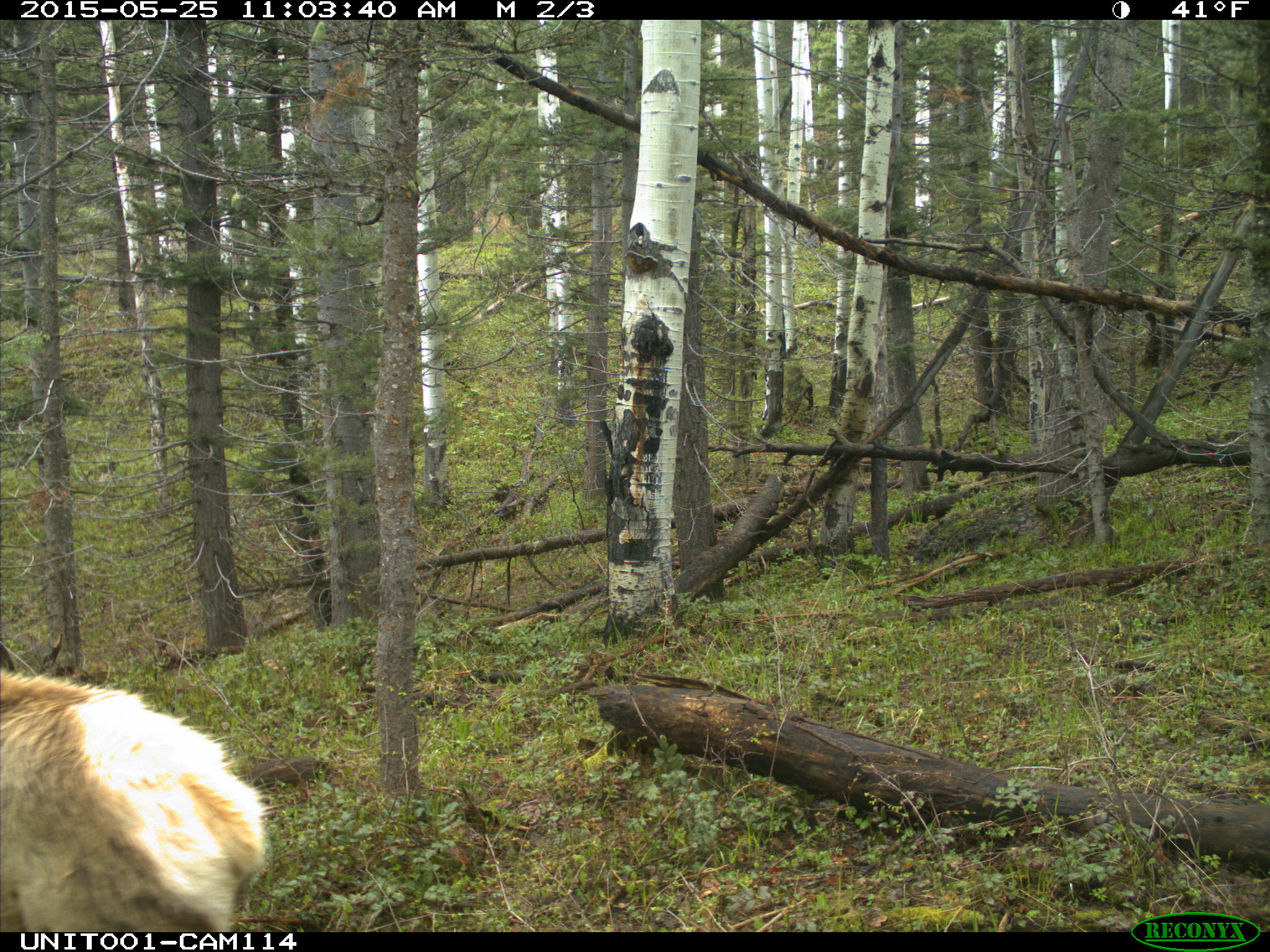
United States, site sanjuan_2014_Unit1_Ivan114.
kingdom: Animalia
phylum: Chordata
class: Mammalia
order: Artiodactyla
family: Cervidae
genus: Cervus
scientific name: Cervus elaphus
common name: red deer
Cervus elaphus (red deer).